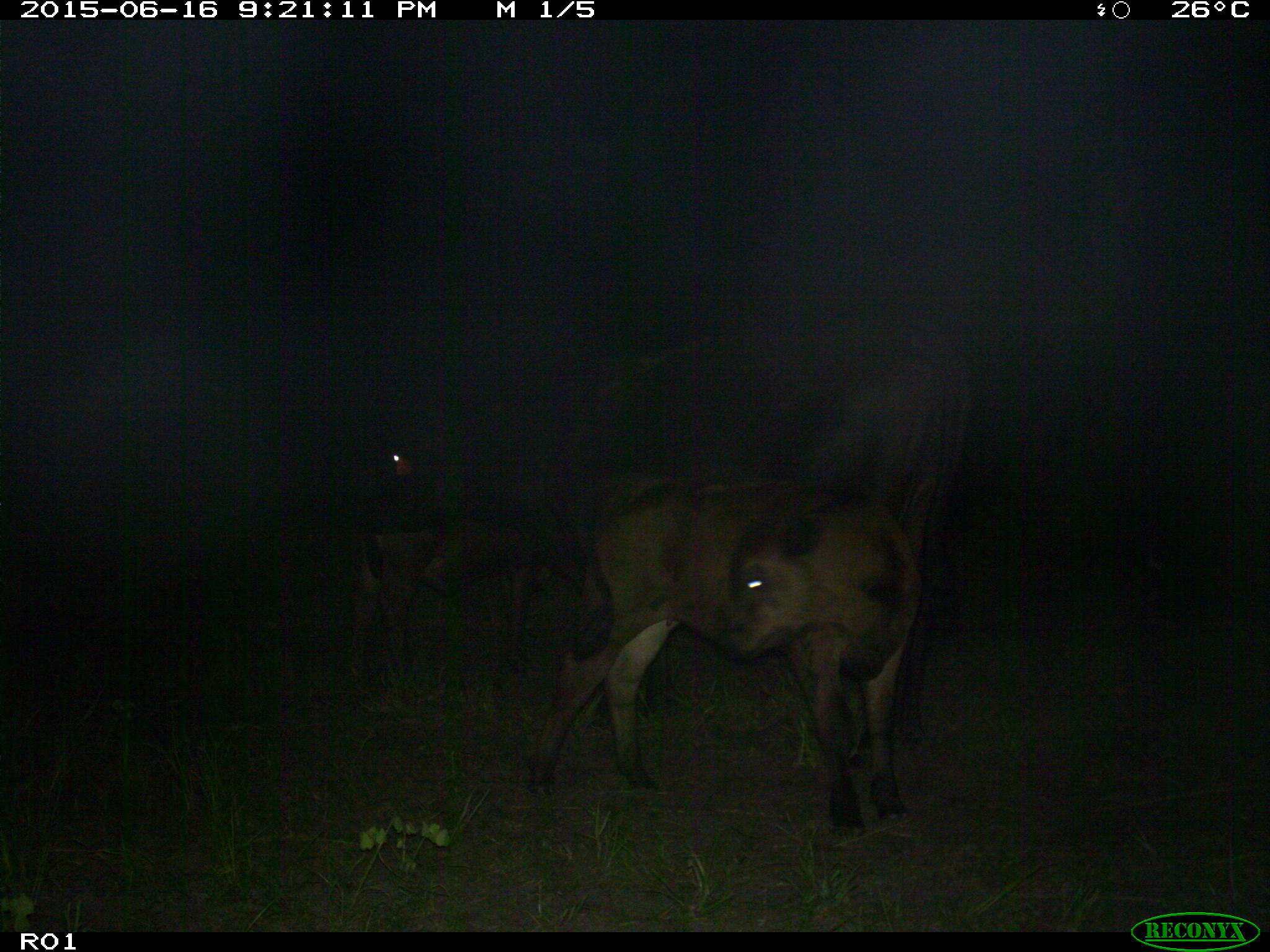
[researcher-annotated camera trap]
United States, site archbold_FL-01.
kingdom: Animalia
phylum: Chordata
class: Mammalia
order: Artiodactyla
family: Bovidae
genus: Bos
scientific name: Bos taurus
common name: domestic cow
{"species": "Bos taurus (domestic cow)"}